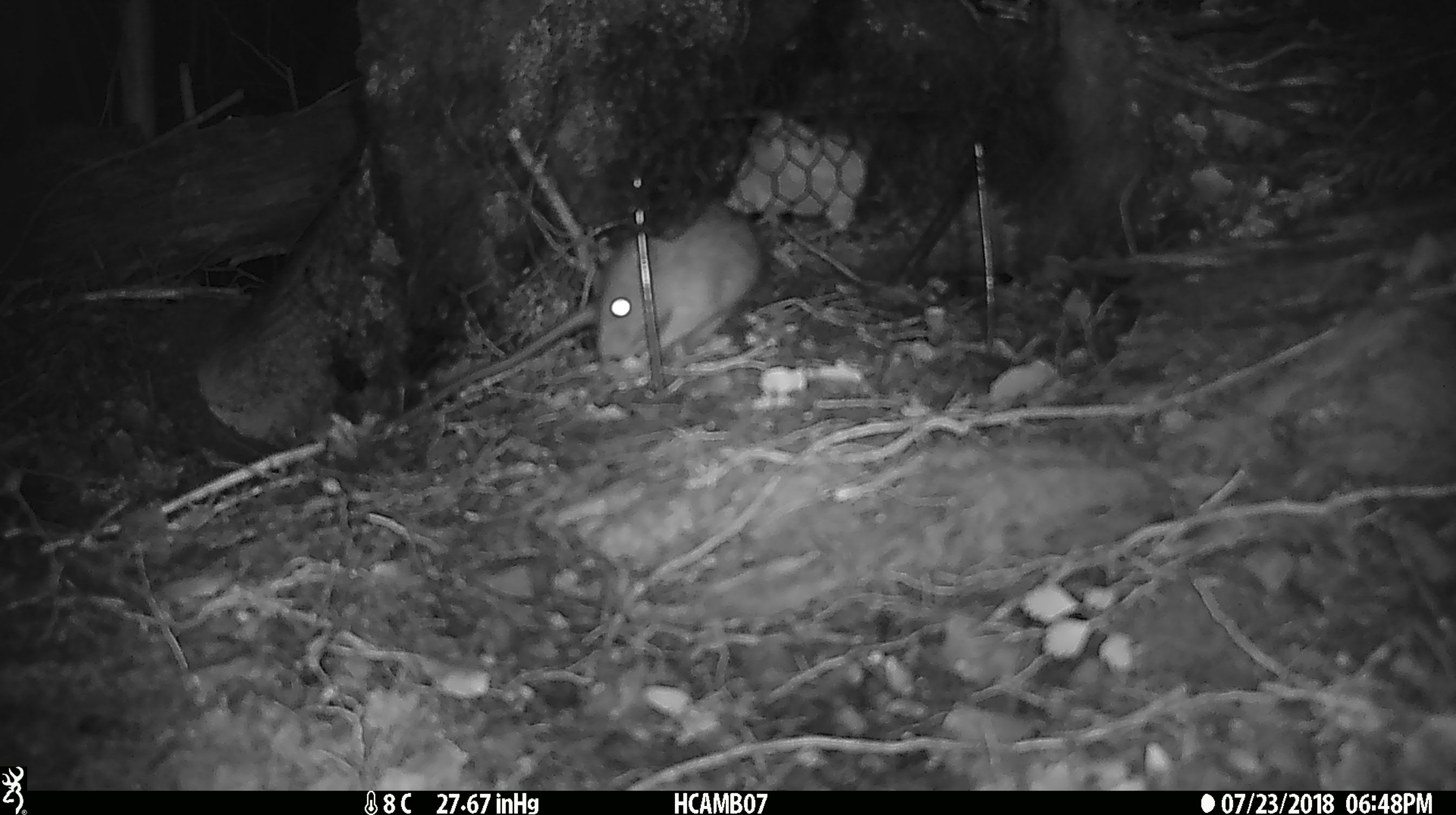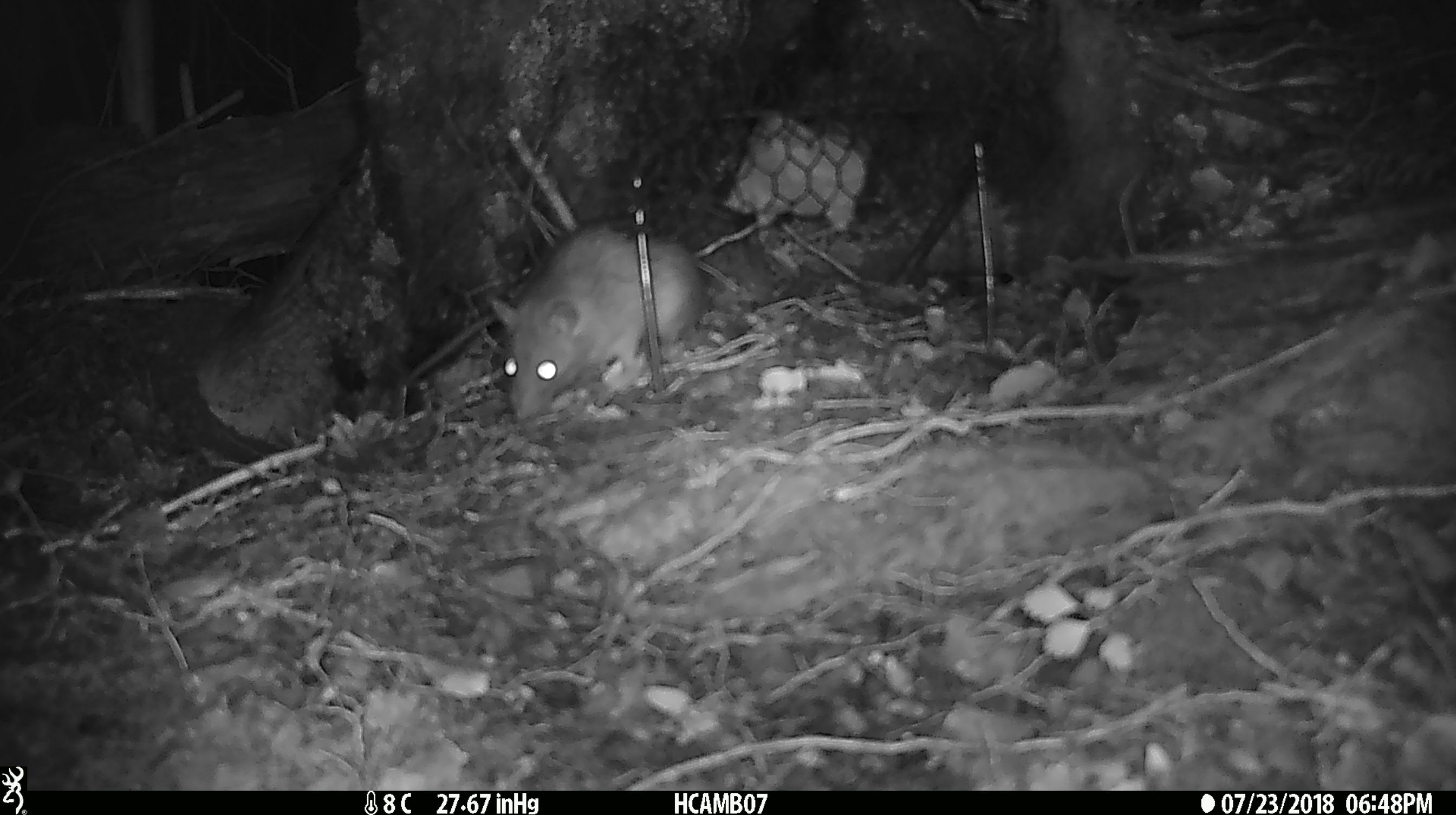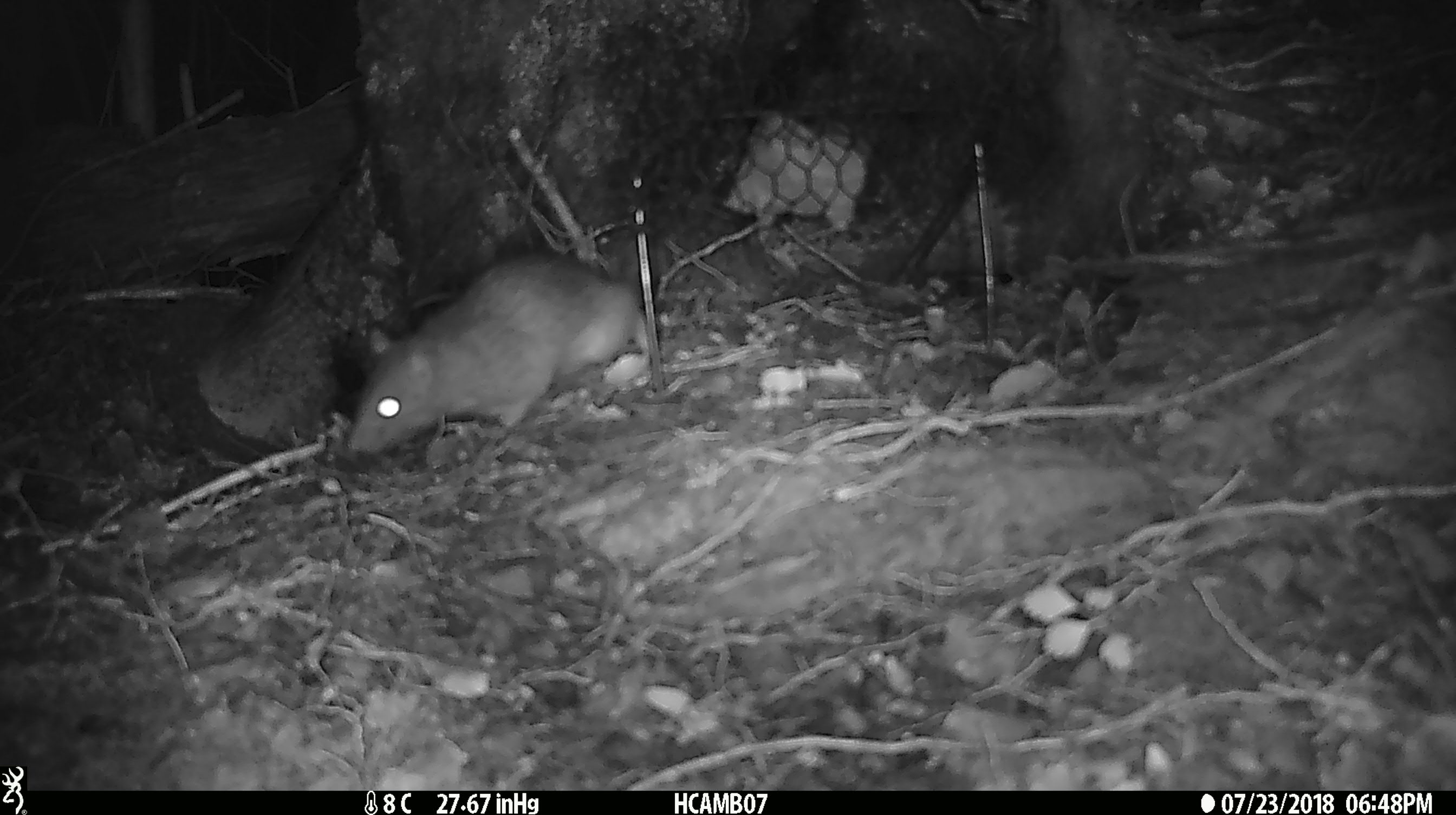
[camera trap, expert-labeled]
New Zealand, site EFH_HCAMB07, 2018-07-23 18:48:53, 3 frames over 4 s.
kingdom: Animalia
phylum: Chordata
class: Mammalia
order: Rodentia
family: Muridae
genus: Rattus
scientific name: Rattus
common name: rat